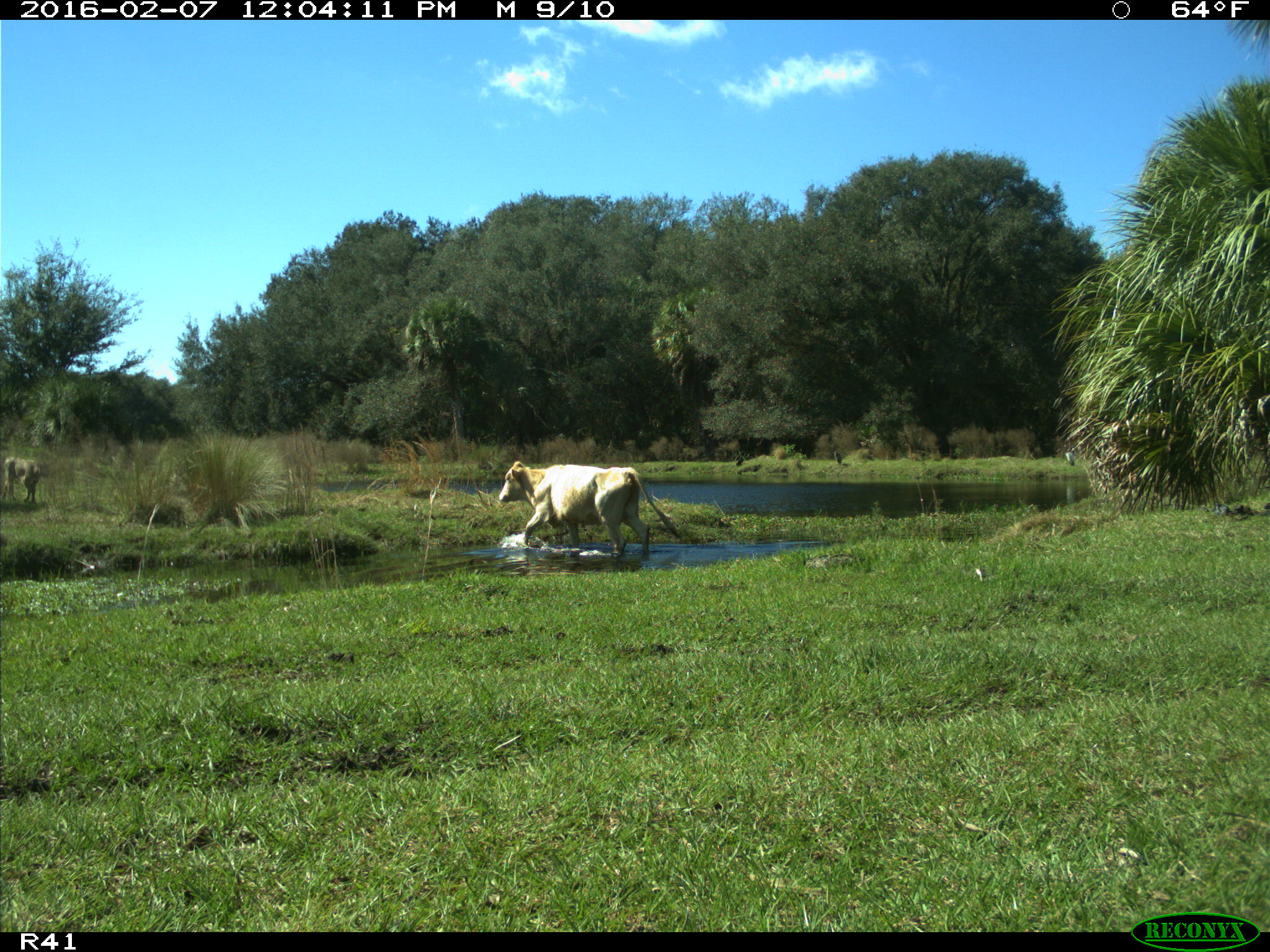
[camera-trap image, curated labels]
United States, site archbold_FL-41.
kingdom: Animalia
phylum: Chordata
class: Mammalia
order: Artiodactyla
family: Bovidae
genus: Bos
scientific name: Bos taurus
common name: domestic cow